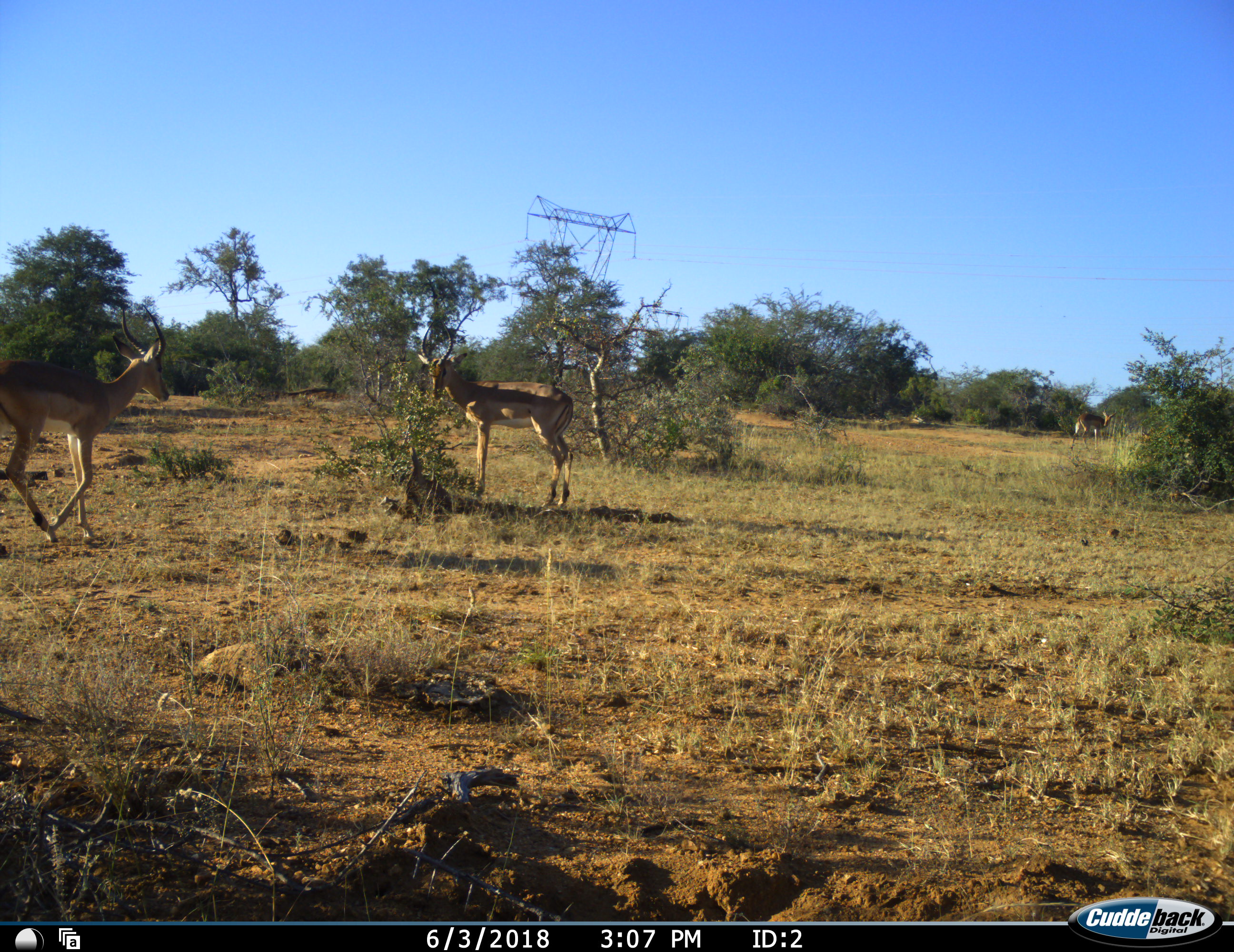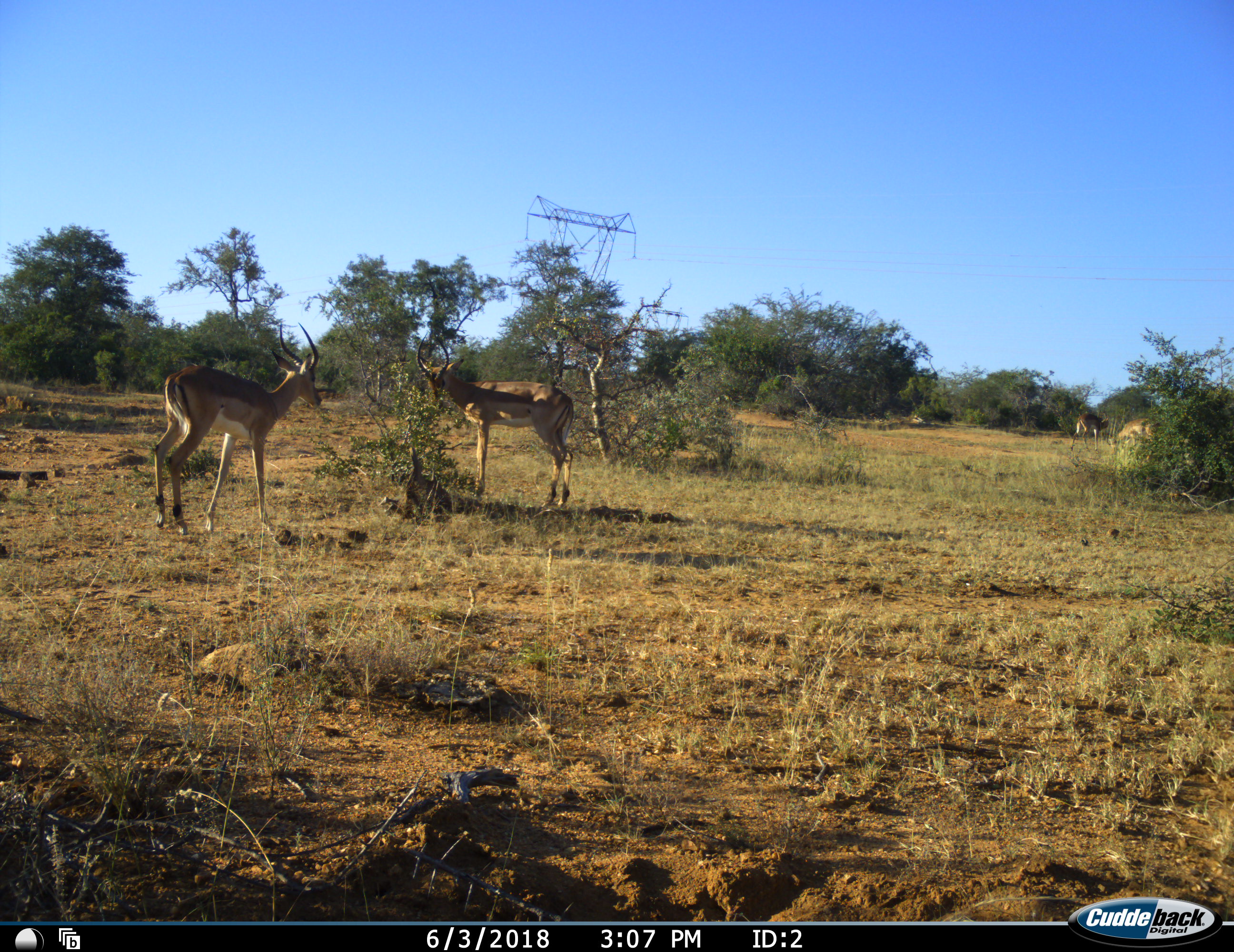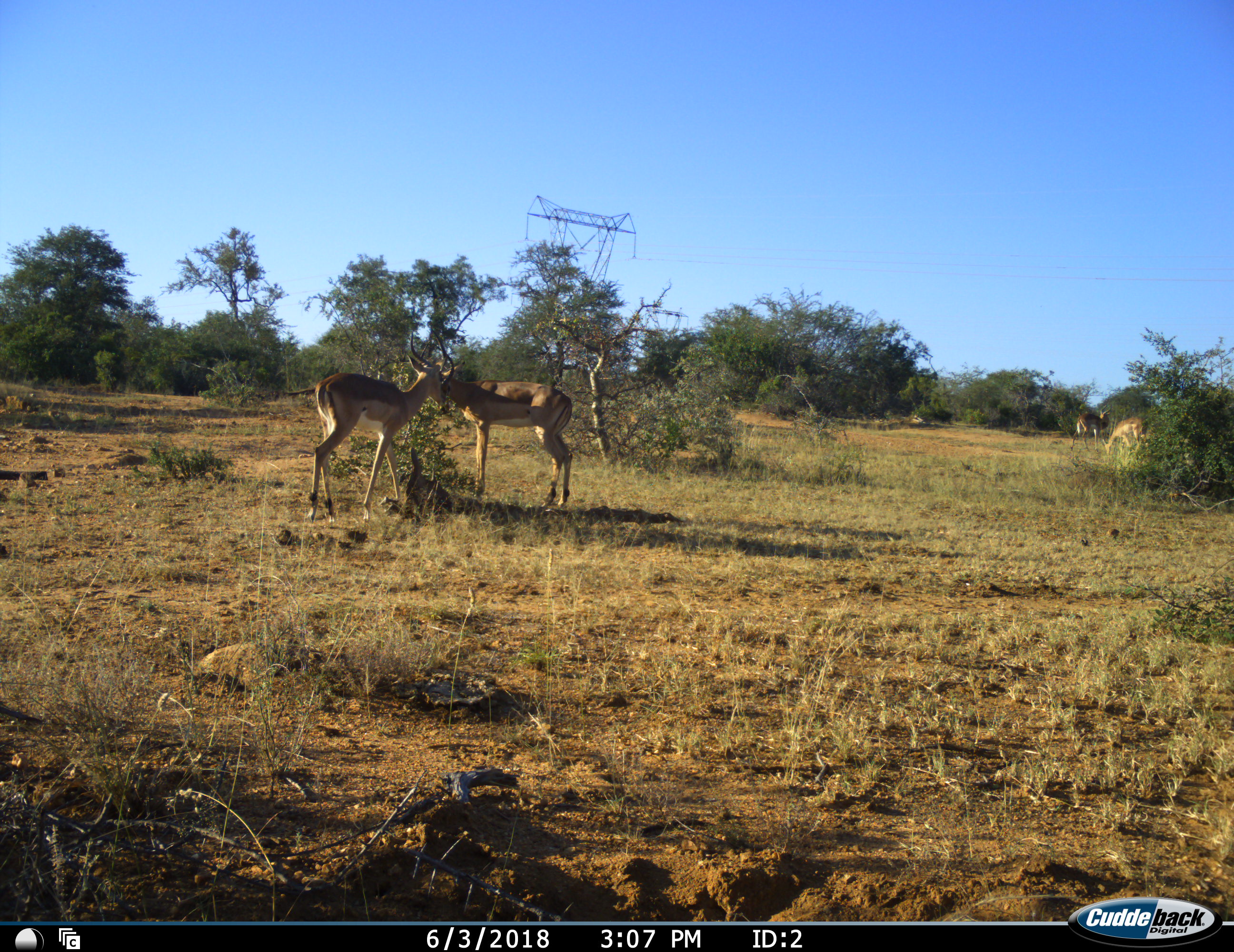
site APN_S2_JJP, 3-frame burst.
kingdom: Animalia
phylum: Chordata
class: Mammalia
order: Artiodactyla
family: Bovidae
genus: Aepyceros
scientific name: Aepyceros melampus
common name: impala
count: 3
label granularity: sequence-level